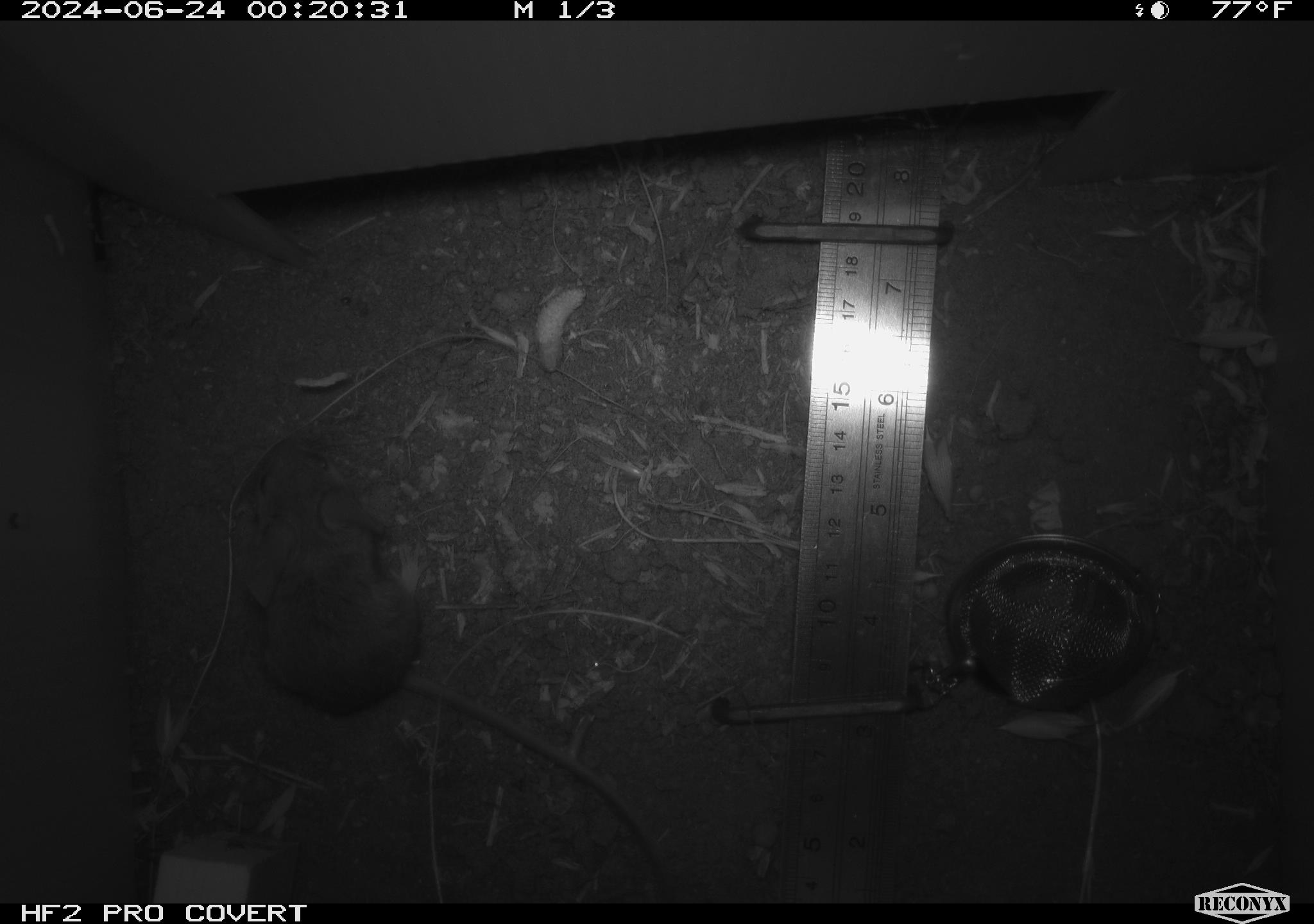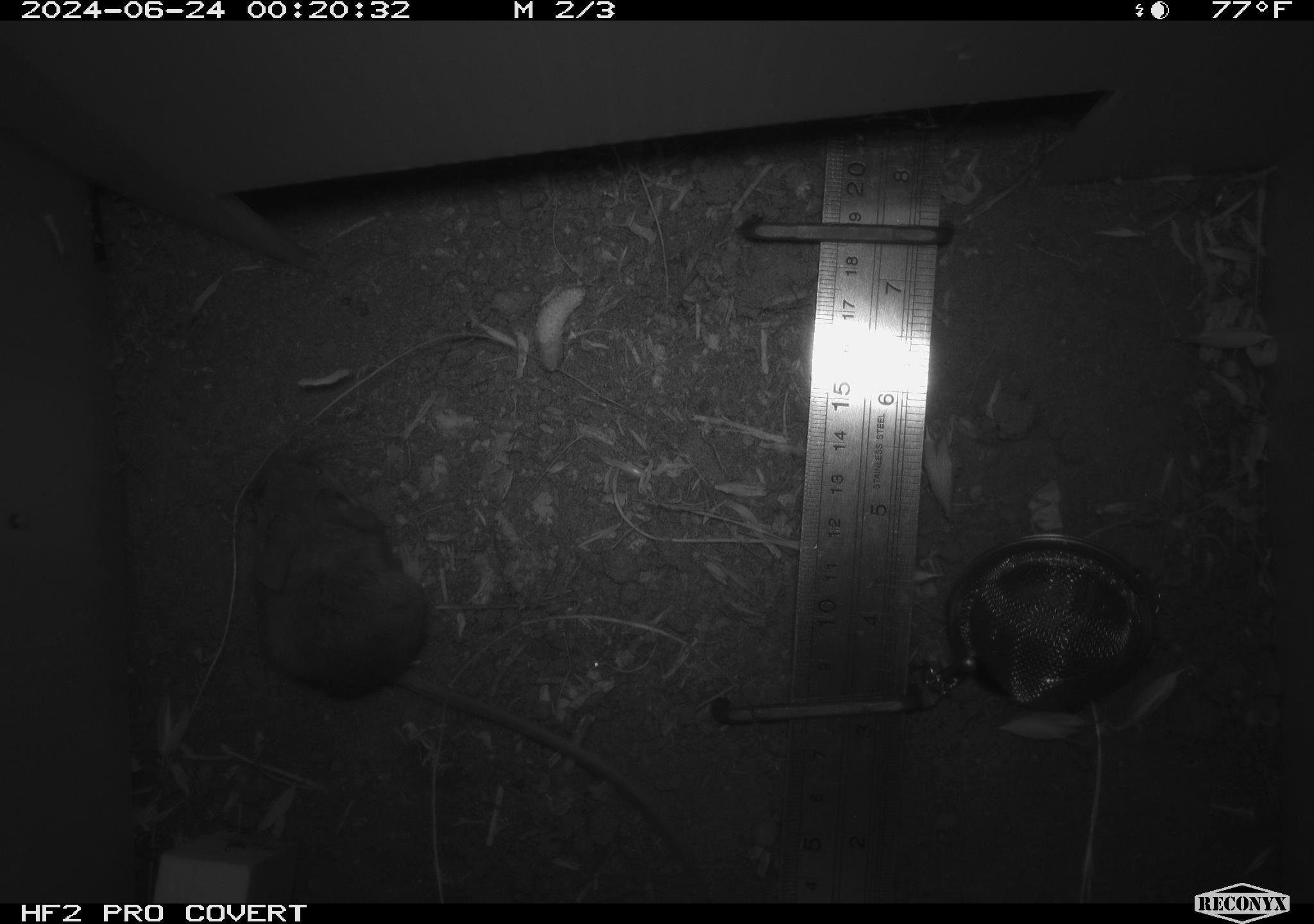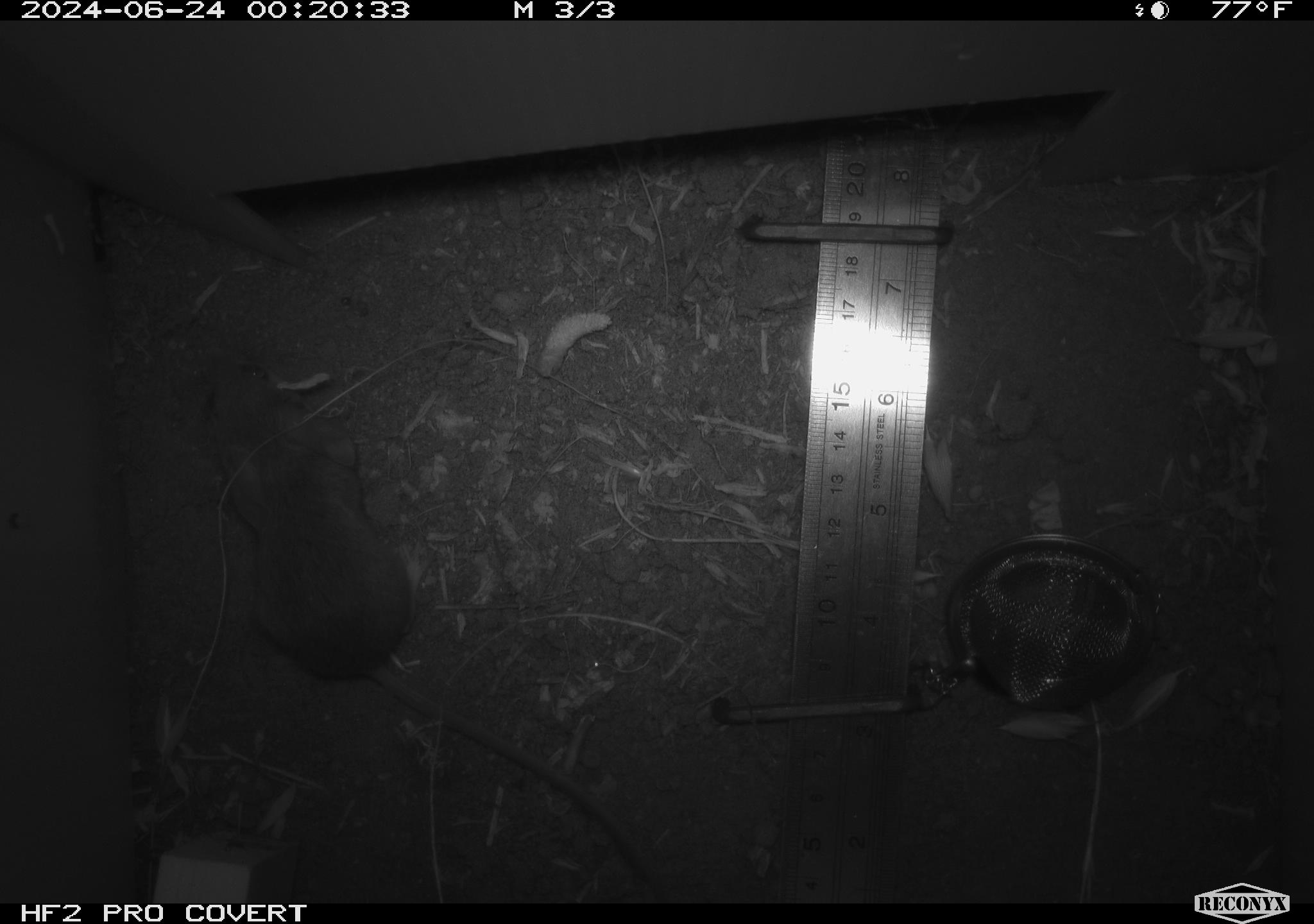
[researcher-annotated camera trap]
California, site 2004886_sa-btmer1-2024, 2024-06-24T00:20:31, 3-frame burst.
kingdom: Animalia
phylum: Chordata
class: Mammalia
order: Rodentia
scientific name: Rodentia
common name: mouse species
Mouse species (Rodentia).